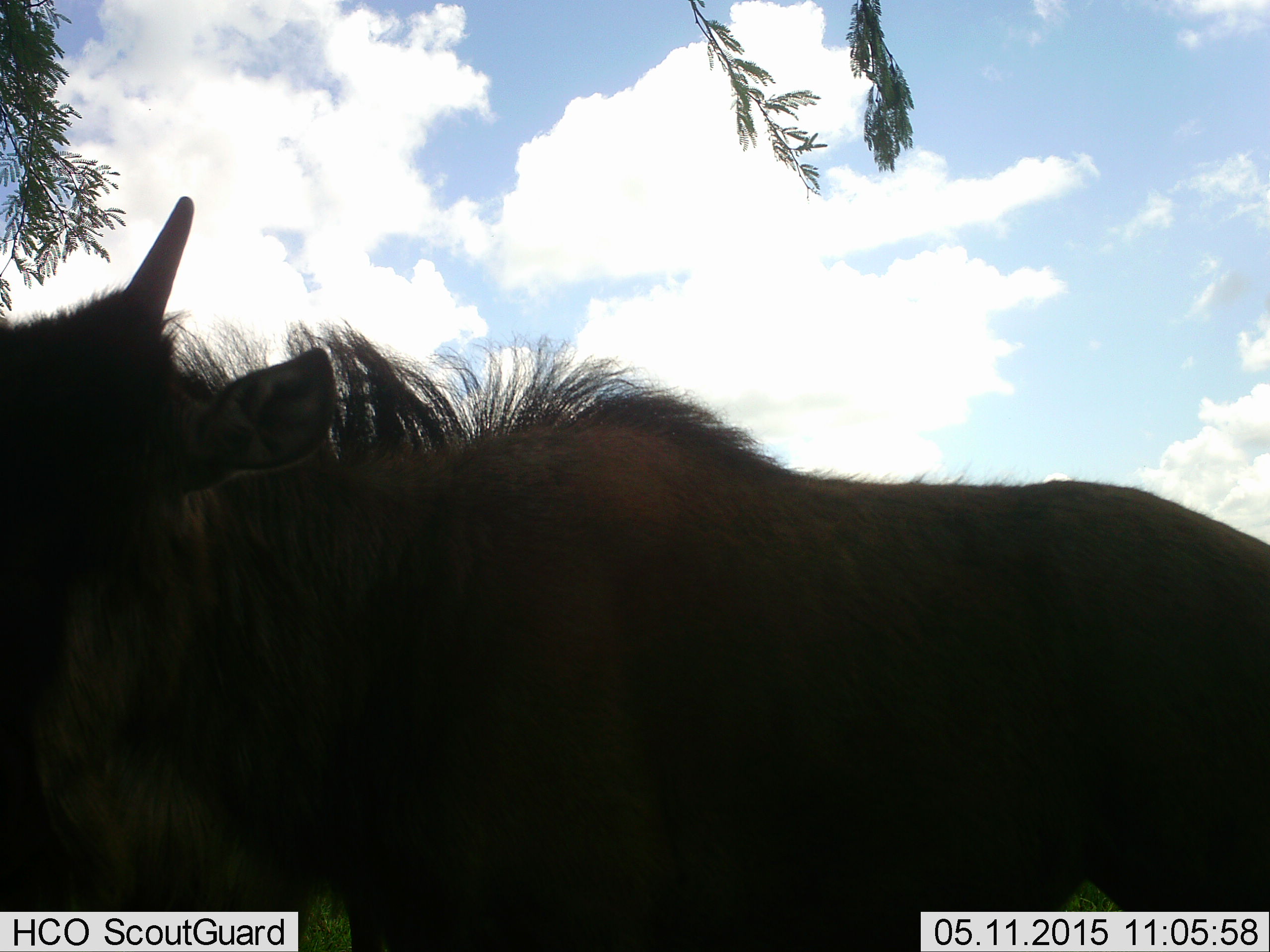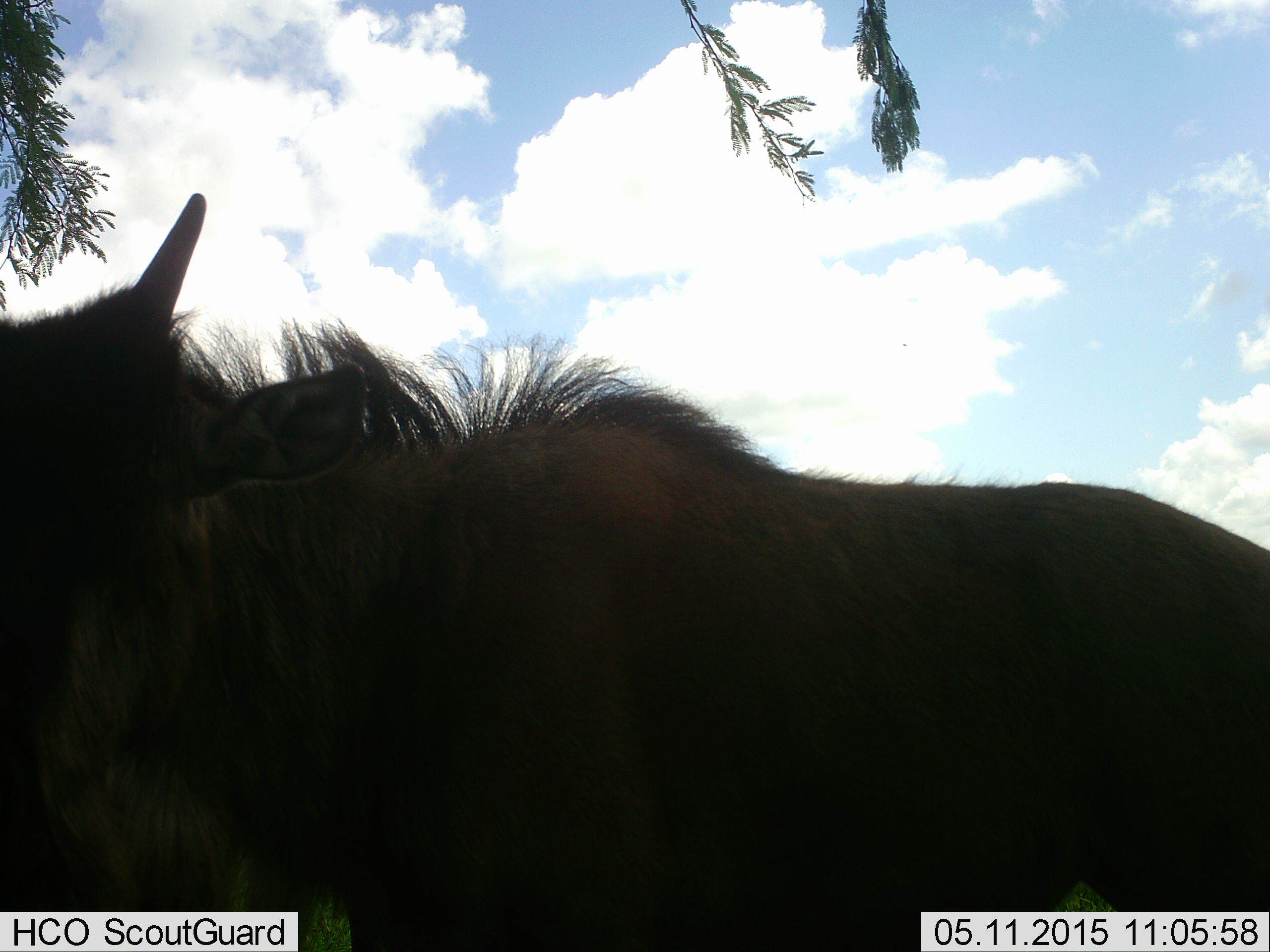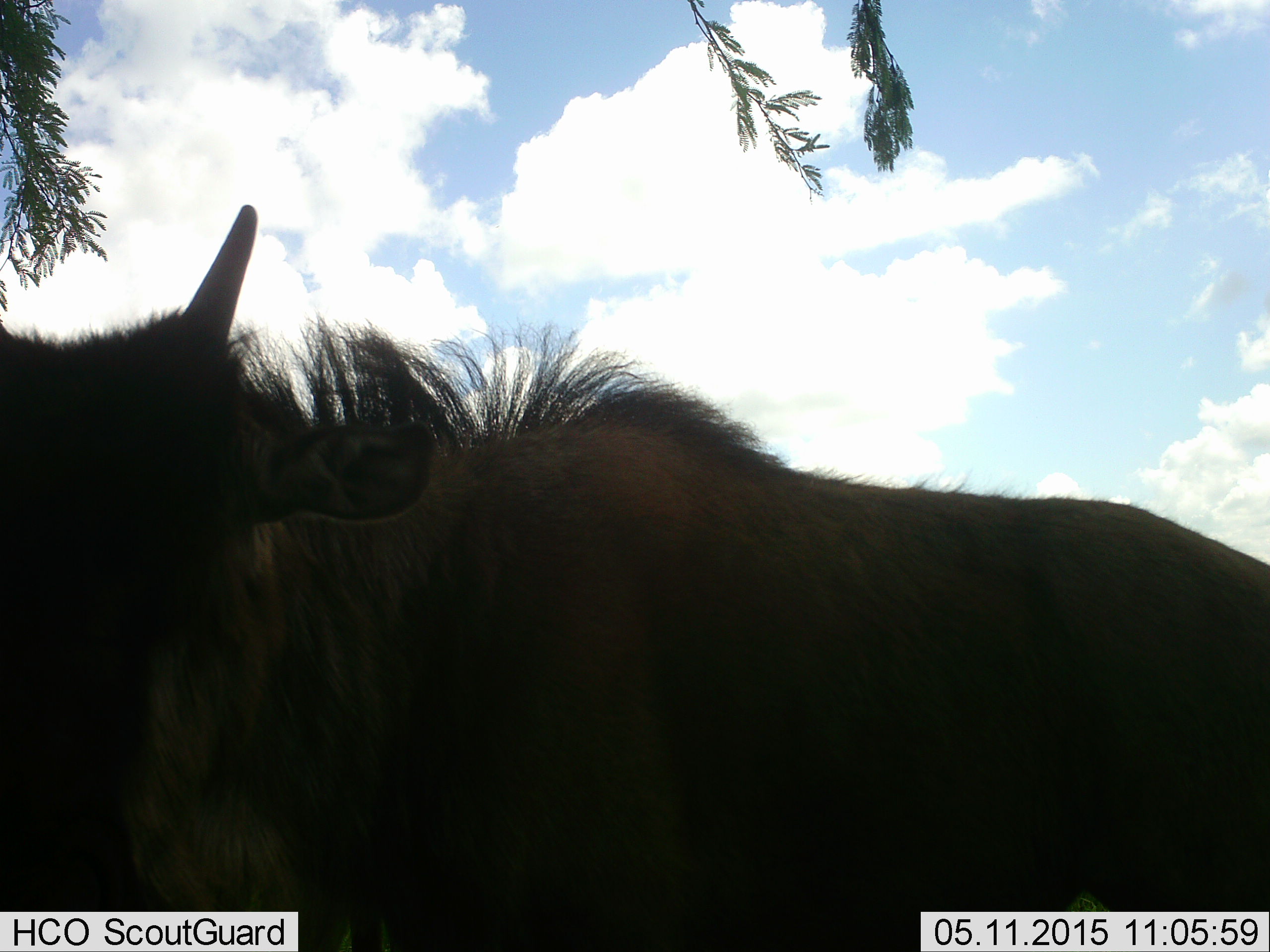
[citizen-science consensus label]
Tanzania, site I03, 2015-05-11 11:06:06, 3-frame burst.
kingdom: Animalia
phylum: Chordata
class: Mammalia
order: Artiodactyla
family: Bovidae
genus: Connochaetes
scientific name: Connochaetes taurinus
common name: blue wildebeest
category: wildebeest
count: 1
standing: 90%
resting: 0%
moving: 10%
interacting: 0%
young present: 30%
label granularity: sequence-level